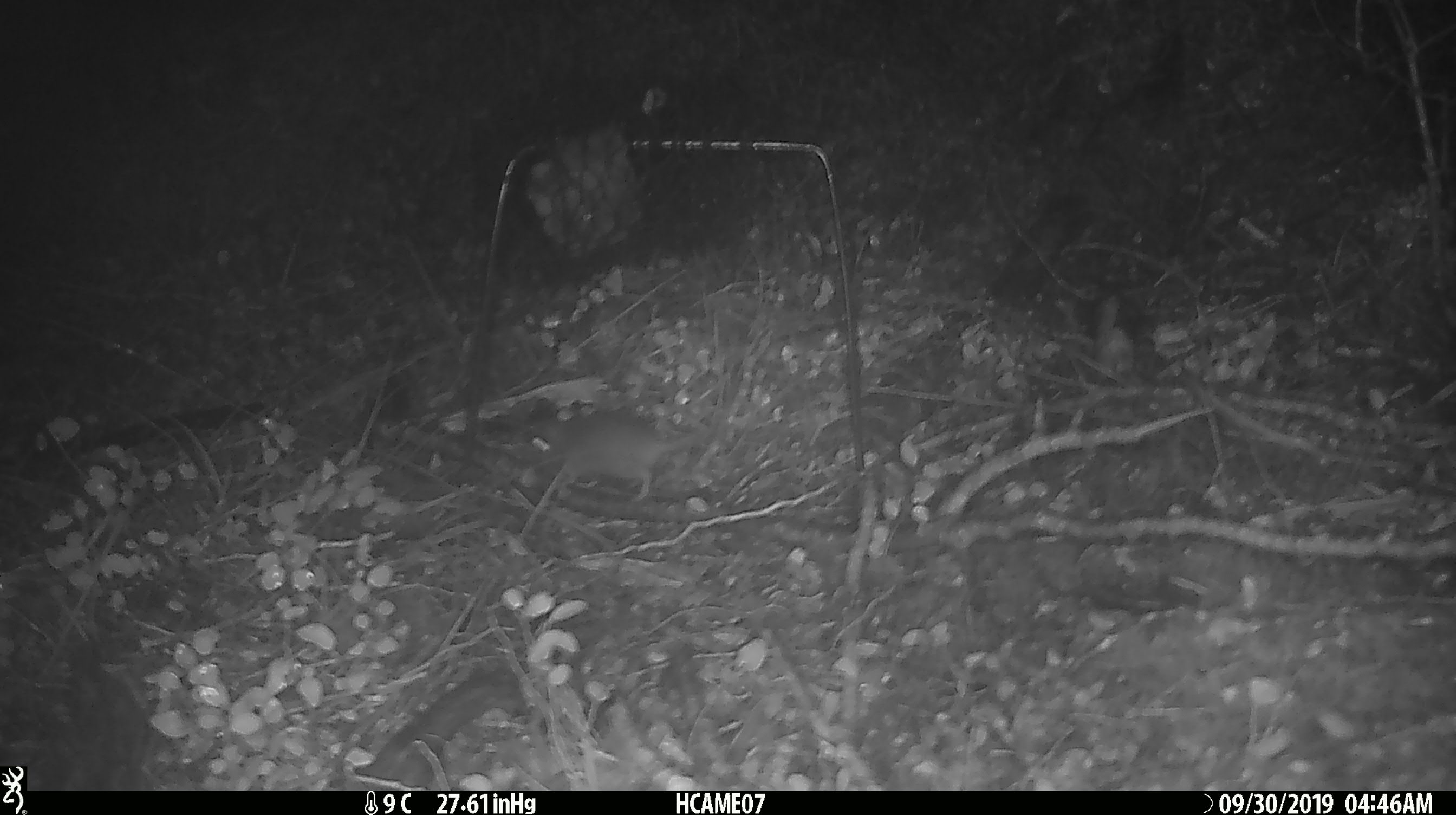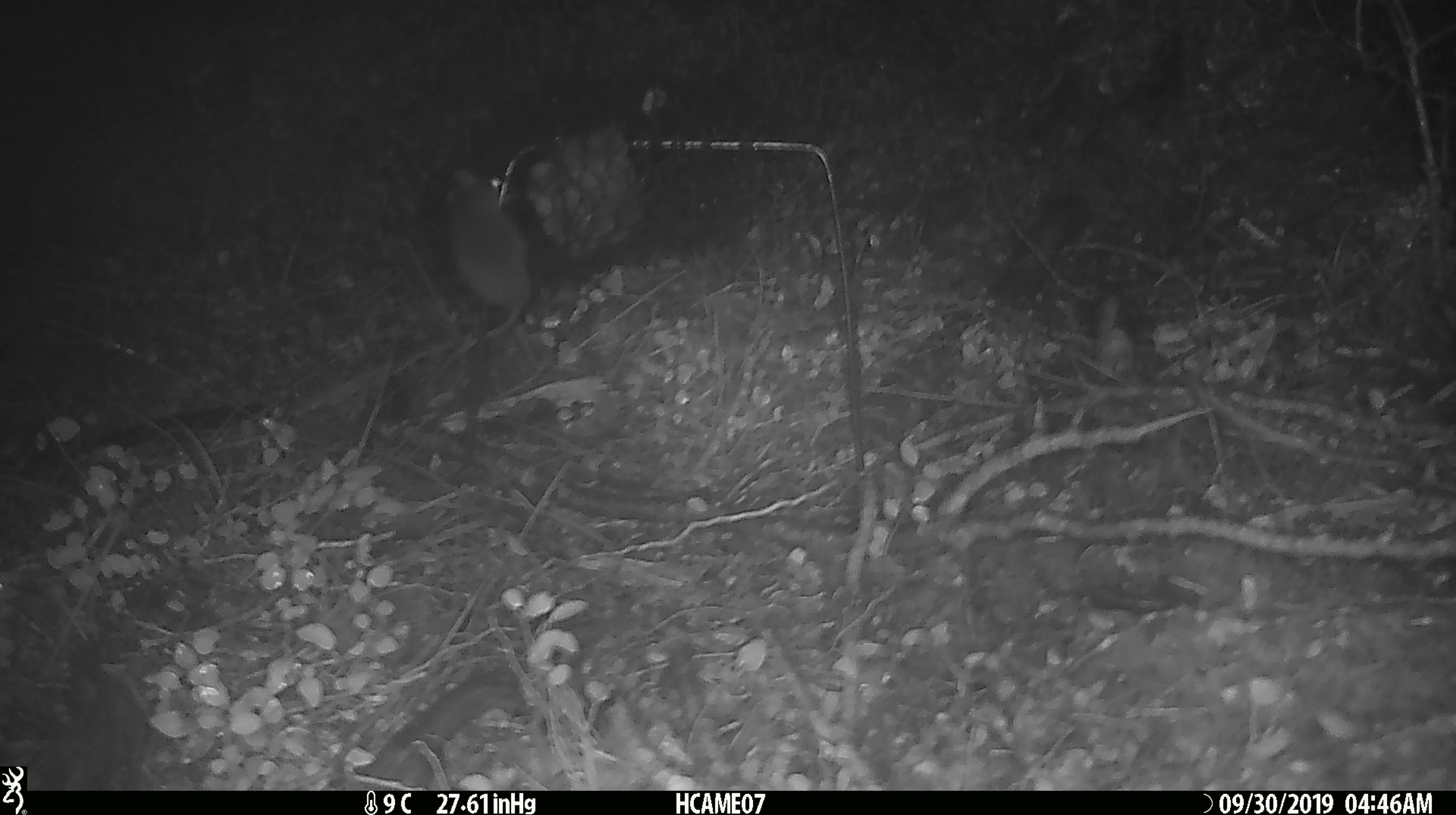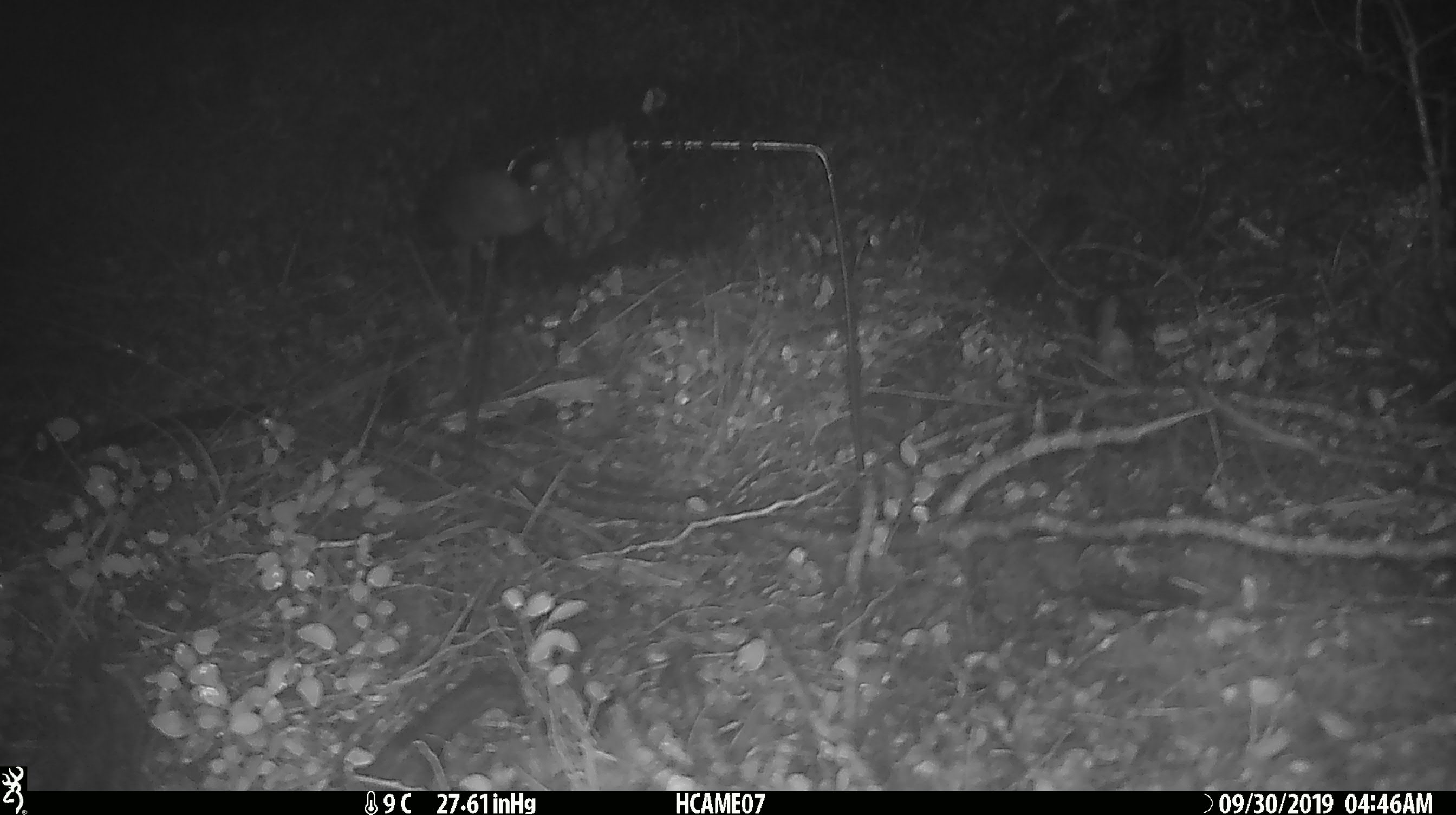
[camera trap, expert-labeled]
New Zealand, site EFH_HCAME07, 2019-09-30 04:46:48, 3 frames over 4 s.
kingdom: Animalia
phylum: Chordata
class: Mammalia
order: Rodentia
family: Muridae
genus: Mus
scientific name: Mus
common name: mouse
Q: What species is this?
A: Mouse (Mus).